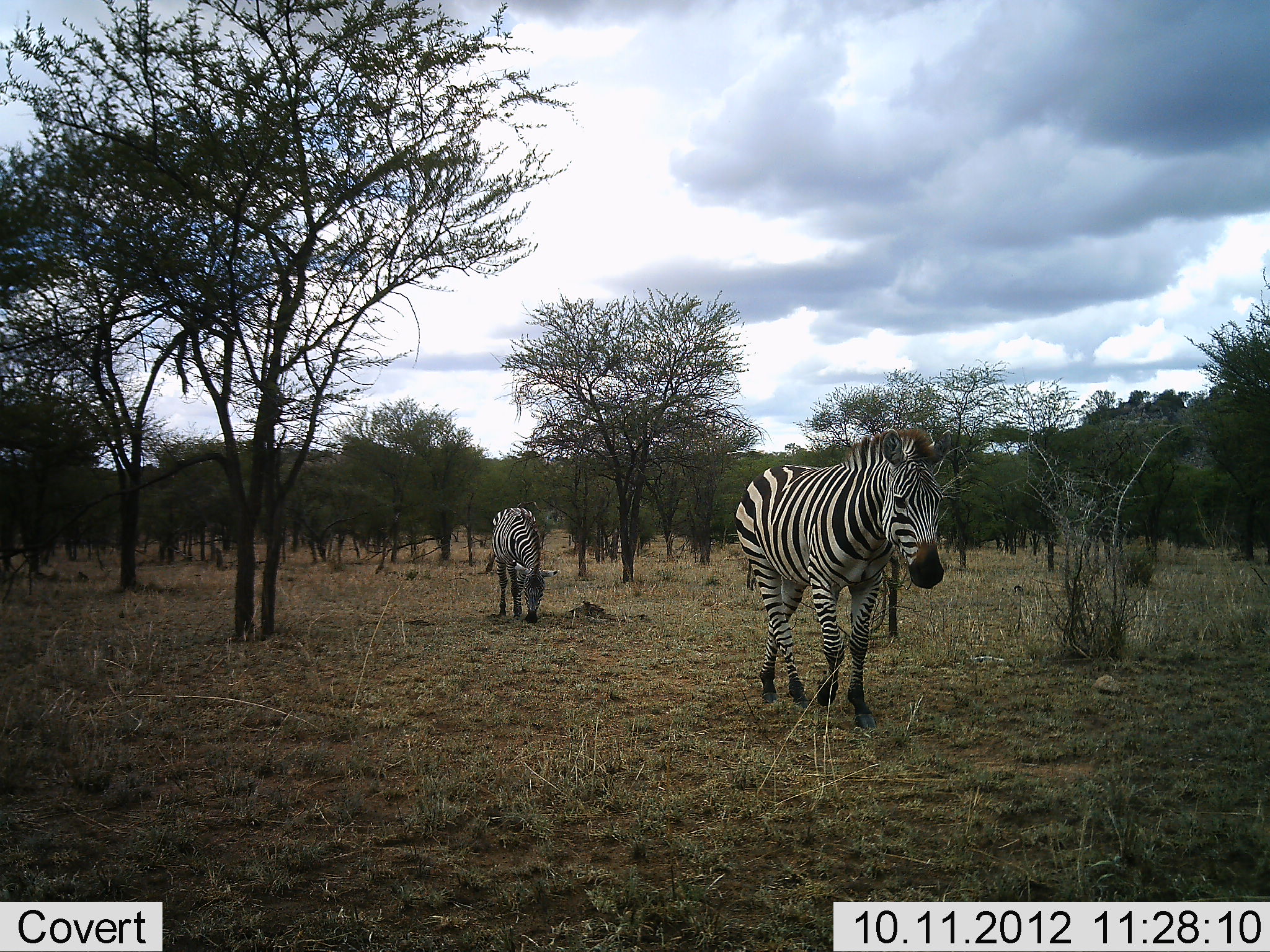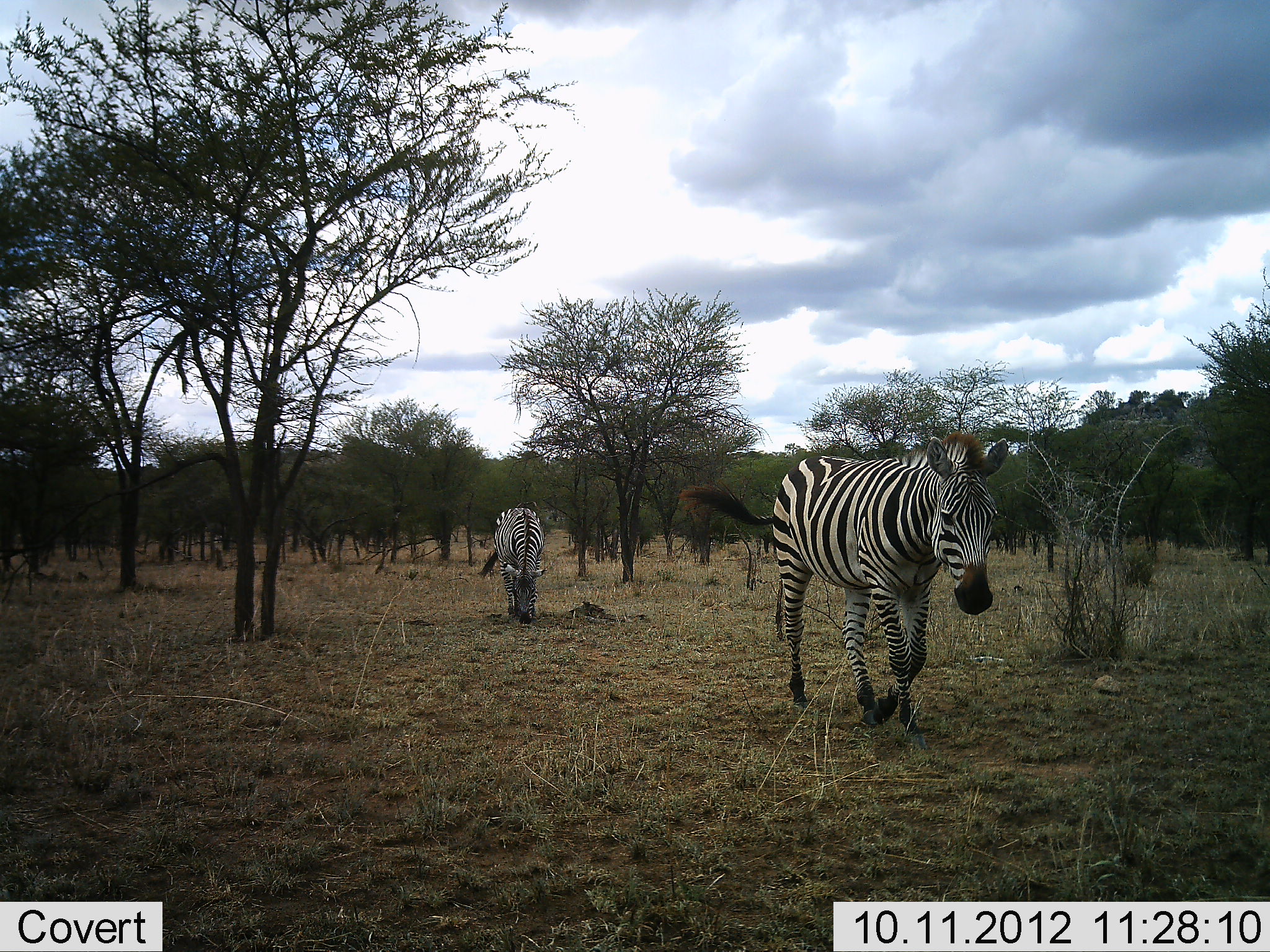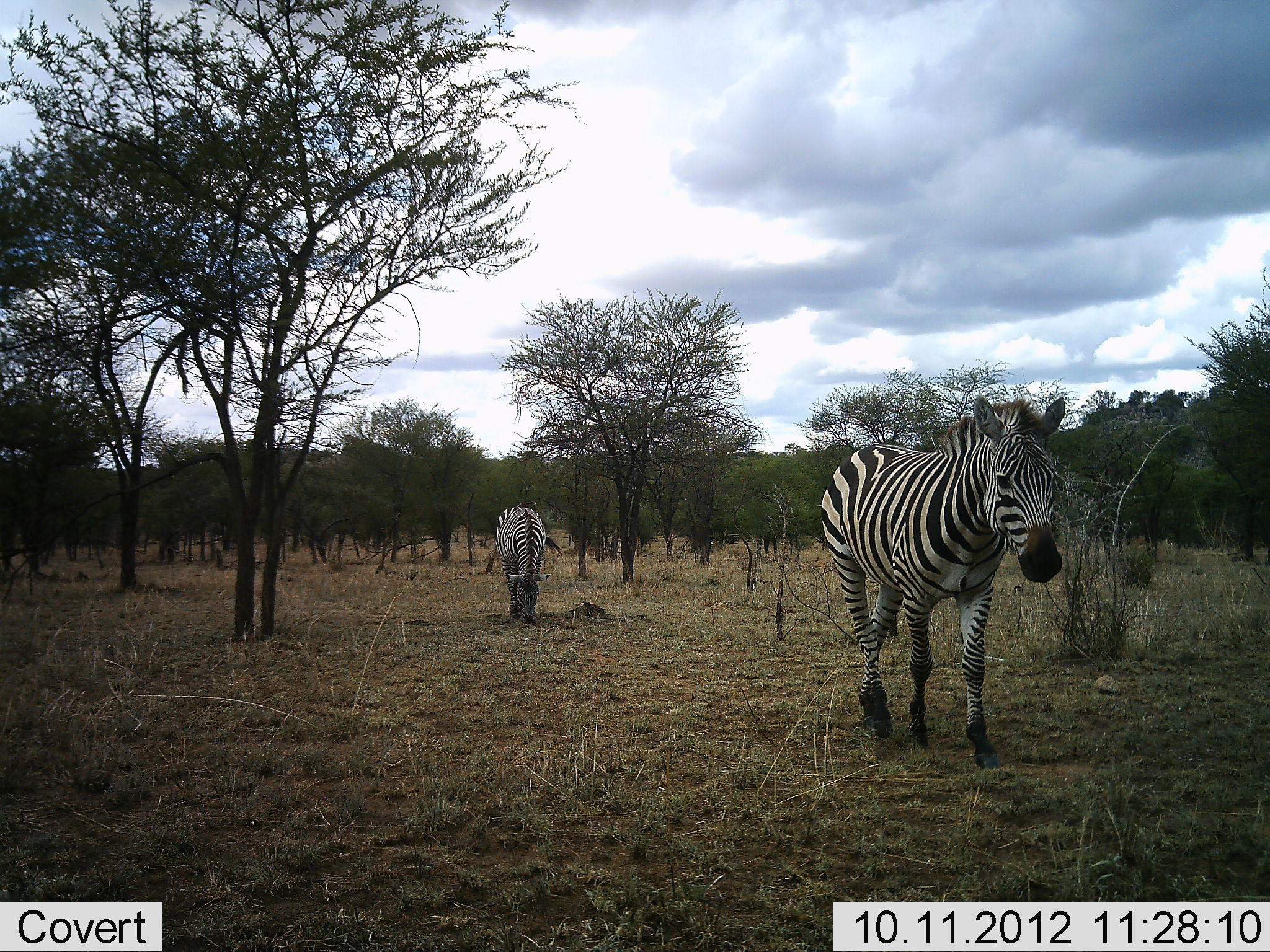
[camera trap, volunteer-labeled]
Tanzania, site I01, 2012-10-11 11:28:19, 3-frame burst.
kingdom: Animalia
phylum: Chordata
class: Mammalia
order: Perissodactyla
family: Equidae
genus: Equus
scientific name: Equus quagga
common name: plains zebra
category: zebra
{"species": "zebra (plains zebra) (Equus quagga)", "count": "2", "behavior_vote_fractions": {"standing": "20%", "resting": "0%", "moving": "100%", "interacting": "0%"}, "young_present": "0%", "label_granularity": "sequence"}